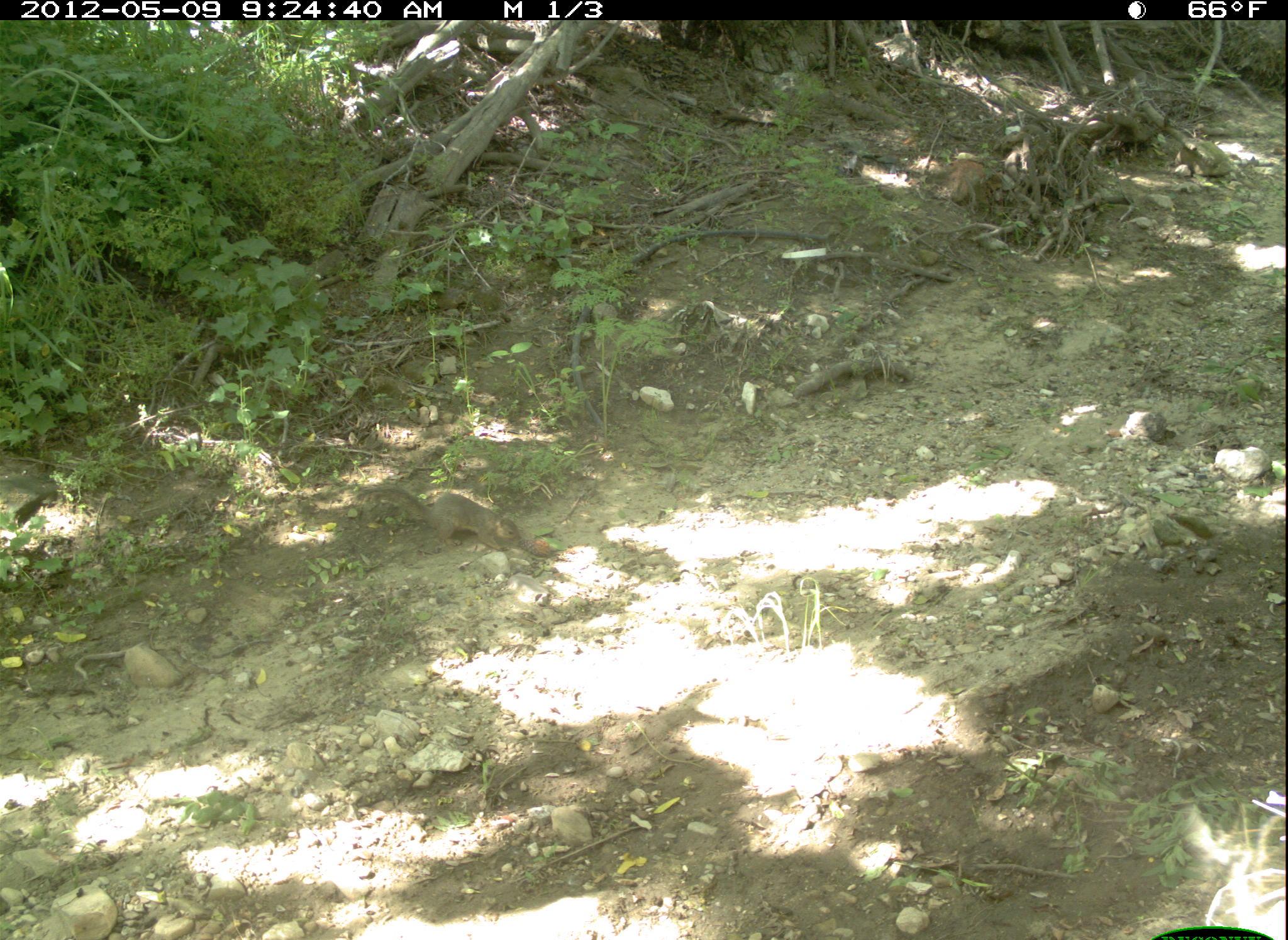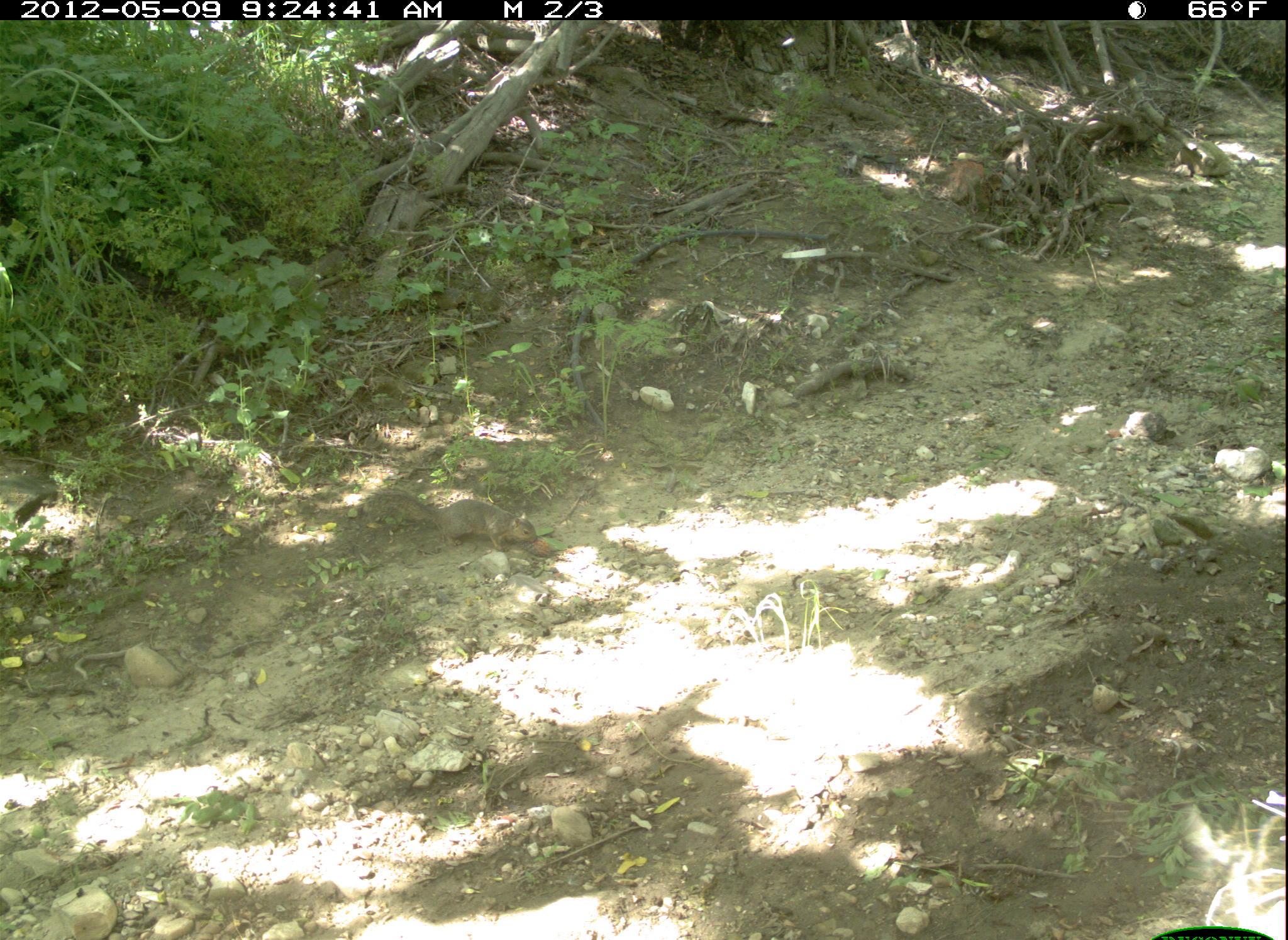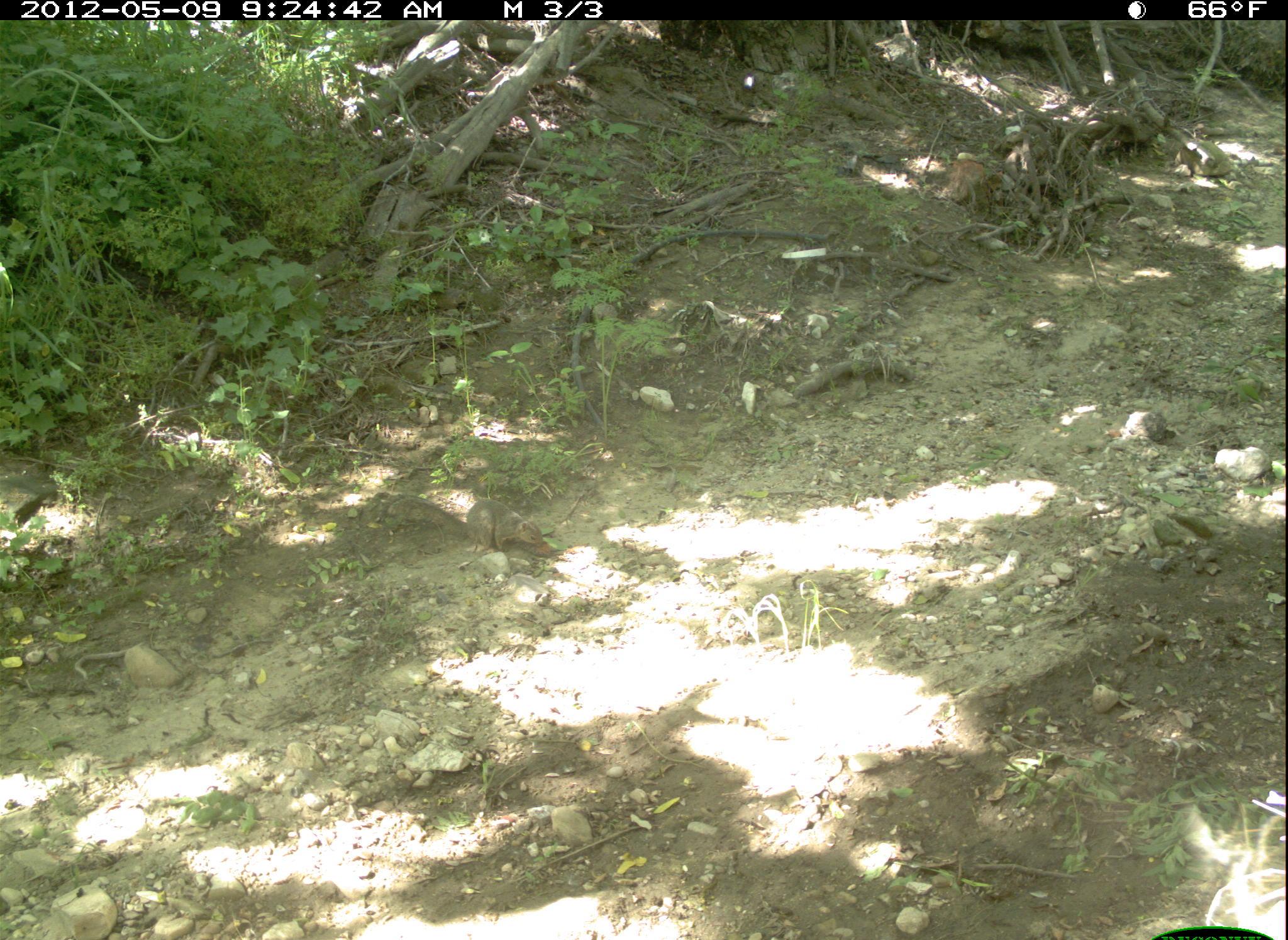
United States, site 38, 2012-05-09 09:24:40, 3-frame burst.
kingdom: Animalia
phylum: Chordata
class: Mammalia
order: Rodentia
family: Sciuridae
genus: Sciurus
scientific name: Sciurus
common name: squirrel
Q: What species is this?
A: Squirrel (Sciurus).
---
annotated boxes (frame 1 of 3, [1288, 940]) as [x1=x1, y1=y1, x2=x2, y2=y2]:
squirrel: [x1=348, y1=477, x2=531, y2=565]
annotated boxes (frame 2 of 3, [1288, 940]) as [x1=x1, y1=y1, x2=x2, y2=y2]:
squirrel: [x1=351, y1=485, x2=570, y2=594]